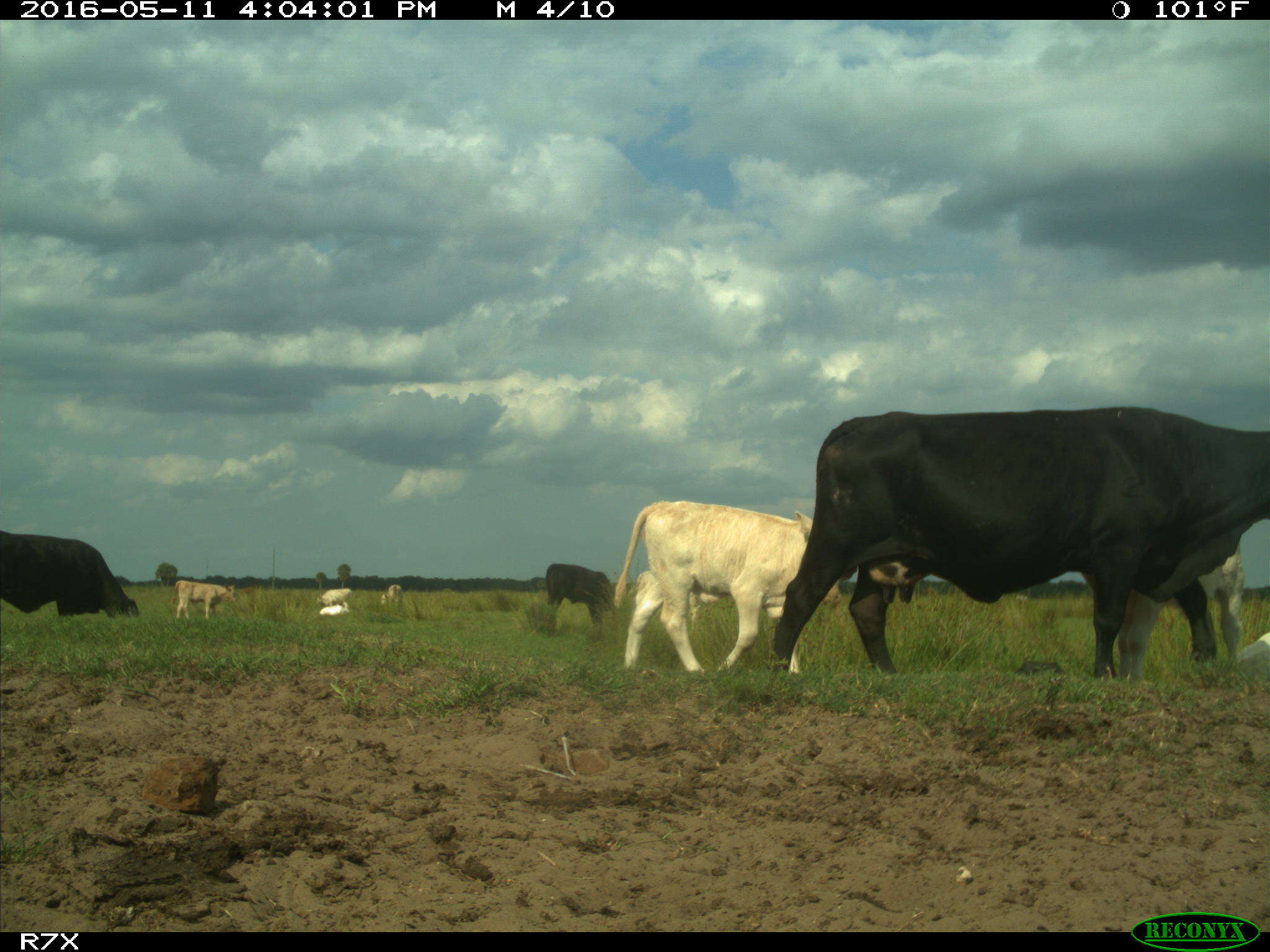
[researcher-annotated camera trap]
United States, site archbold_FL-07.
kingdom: Animalia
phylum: Chordata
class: Mammalia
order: Artiodactyla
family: Bovidae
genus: Bos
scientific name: Bos taurus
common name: domestic cow